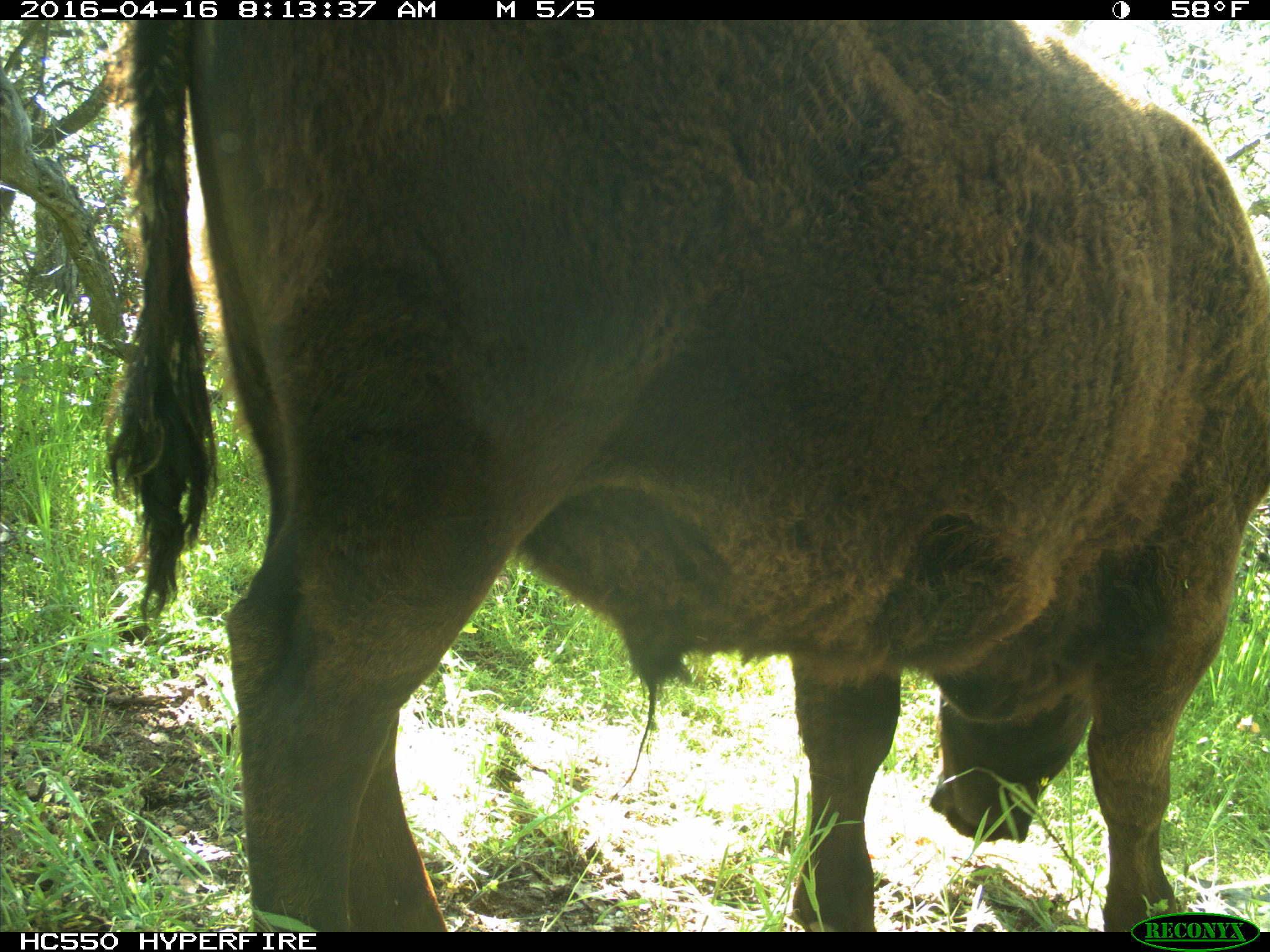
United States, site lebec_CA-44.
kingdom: Animalia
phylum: Chordata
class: Mammalia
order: Artiodactyla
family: Bovidae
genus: Bos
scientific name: Bos taurus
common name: domestic cow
Bos taurus (domestic cow).